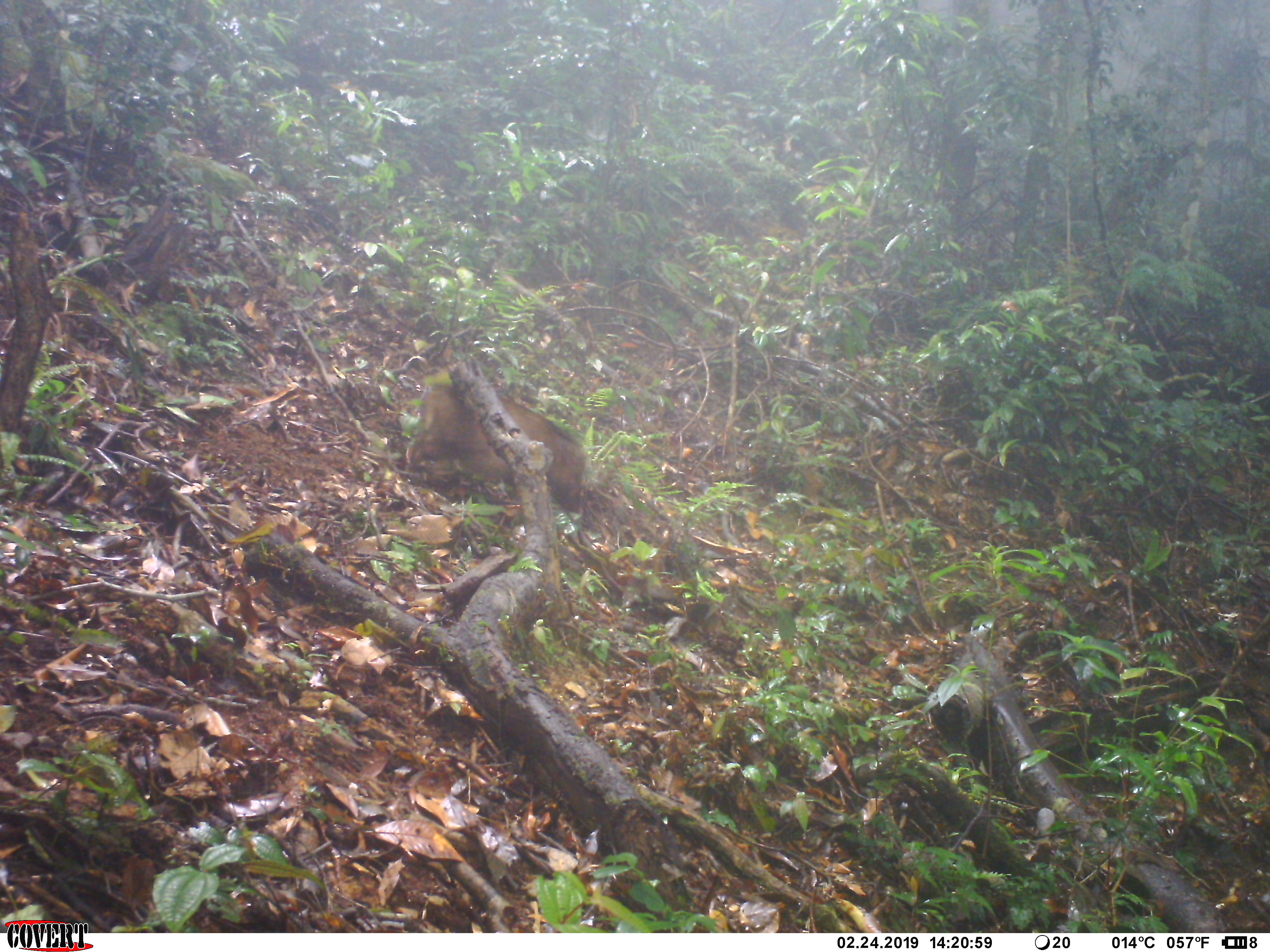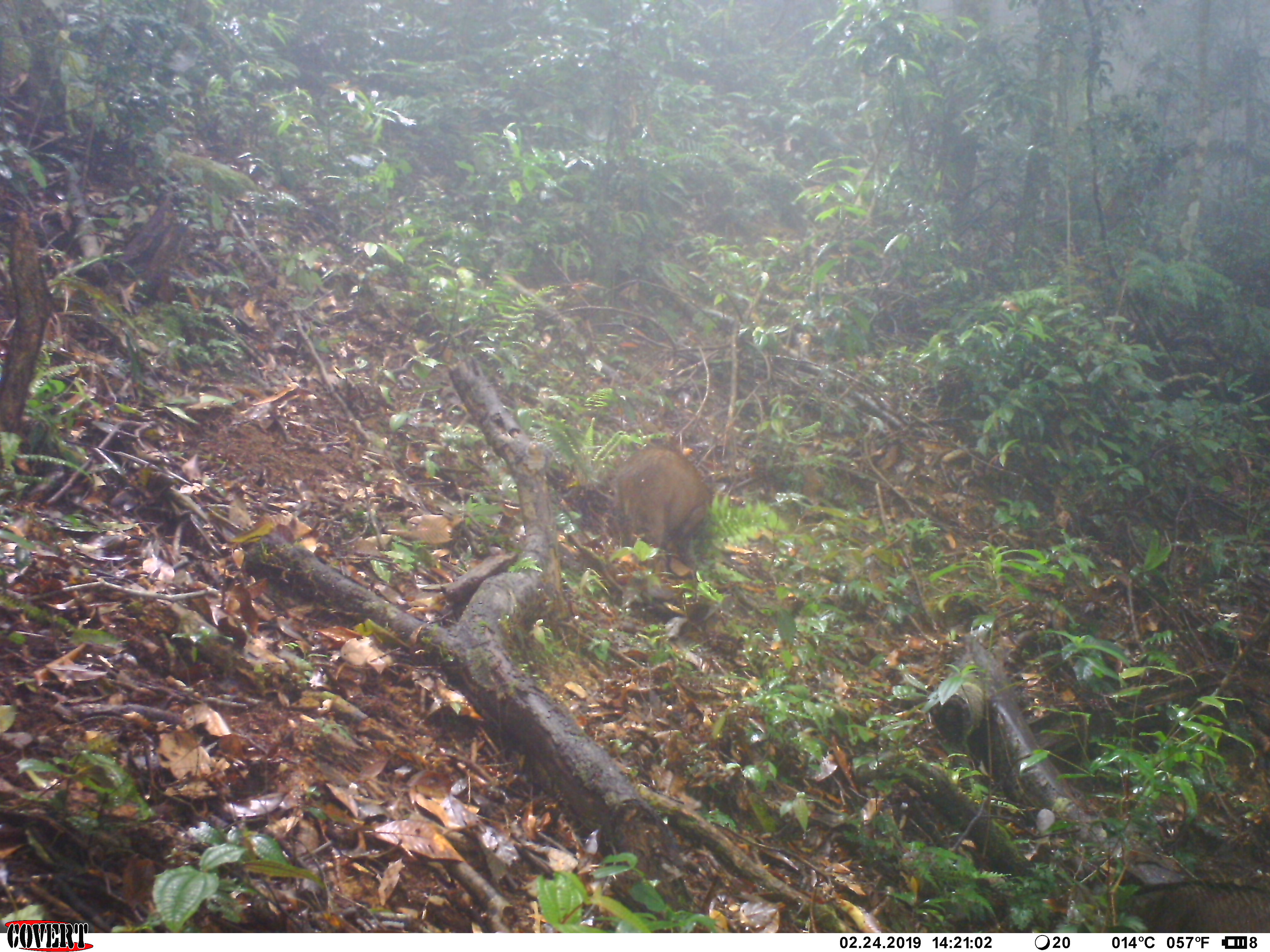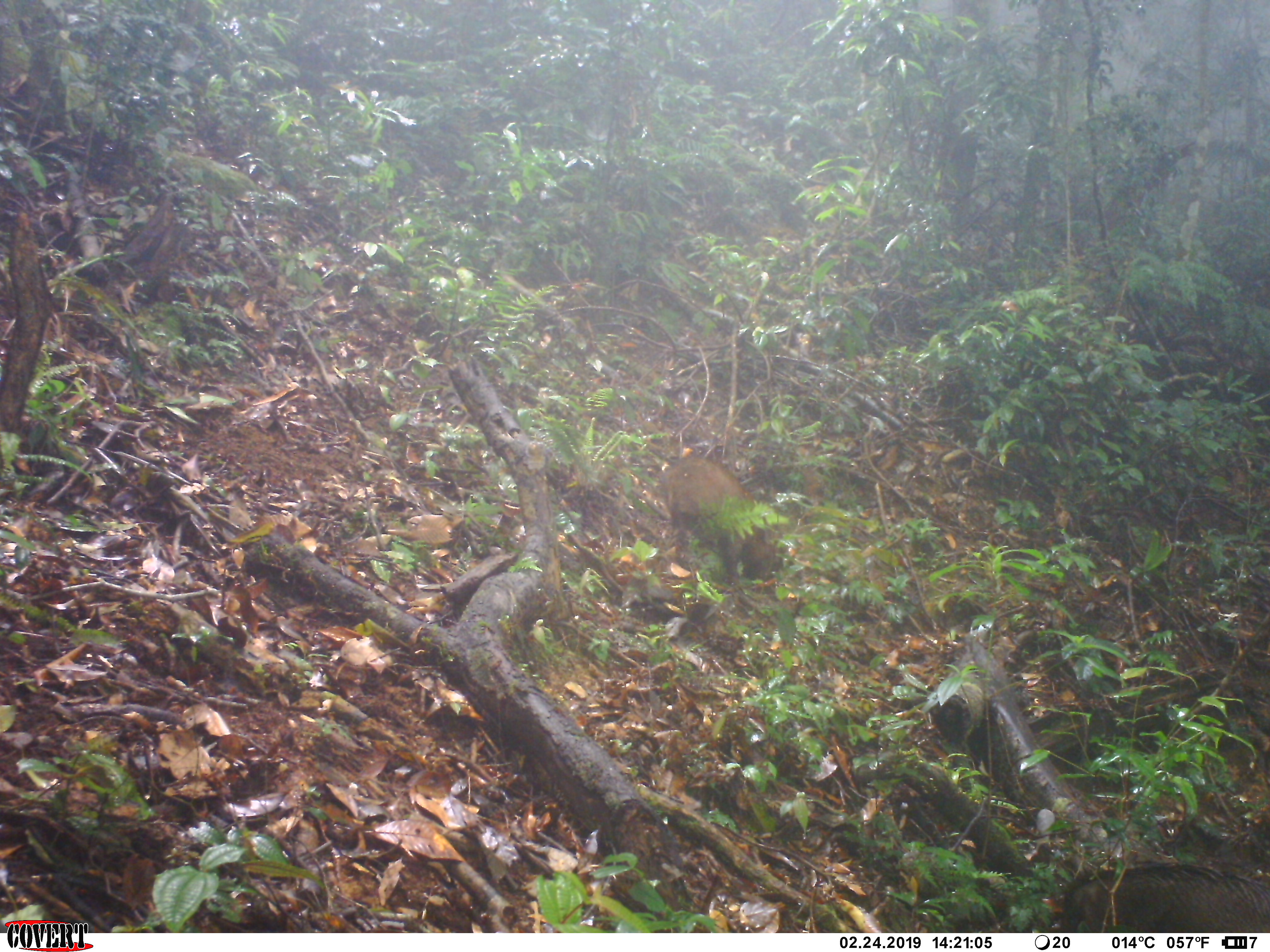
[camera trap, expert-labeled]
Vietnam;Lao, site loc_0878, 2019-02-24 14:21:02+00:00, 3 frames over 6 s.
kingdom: Animalia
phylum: Chordata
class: Mammalia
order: Artiodactyla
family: Suidae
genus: Sus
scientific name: Sus scrofa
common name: eurasian wild pig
Eurasian wild pig (Sus scrofa). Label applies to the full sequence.